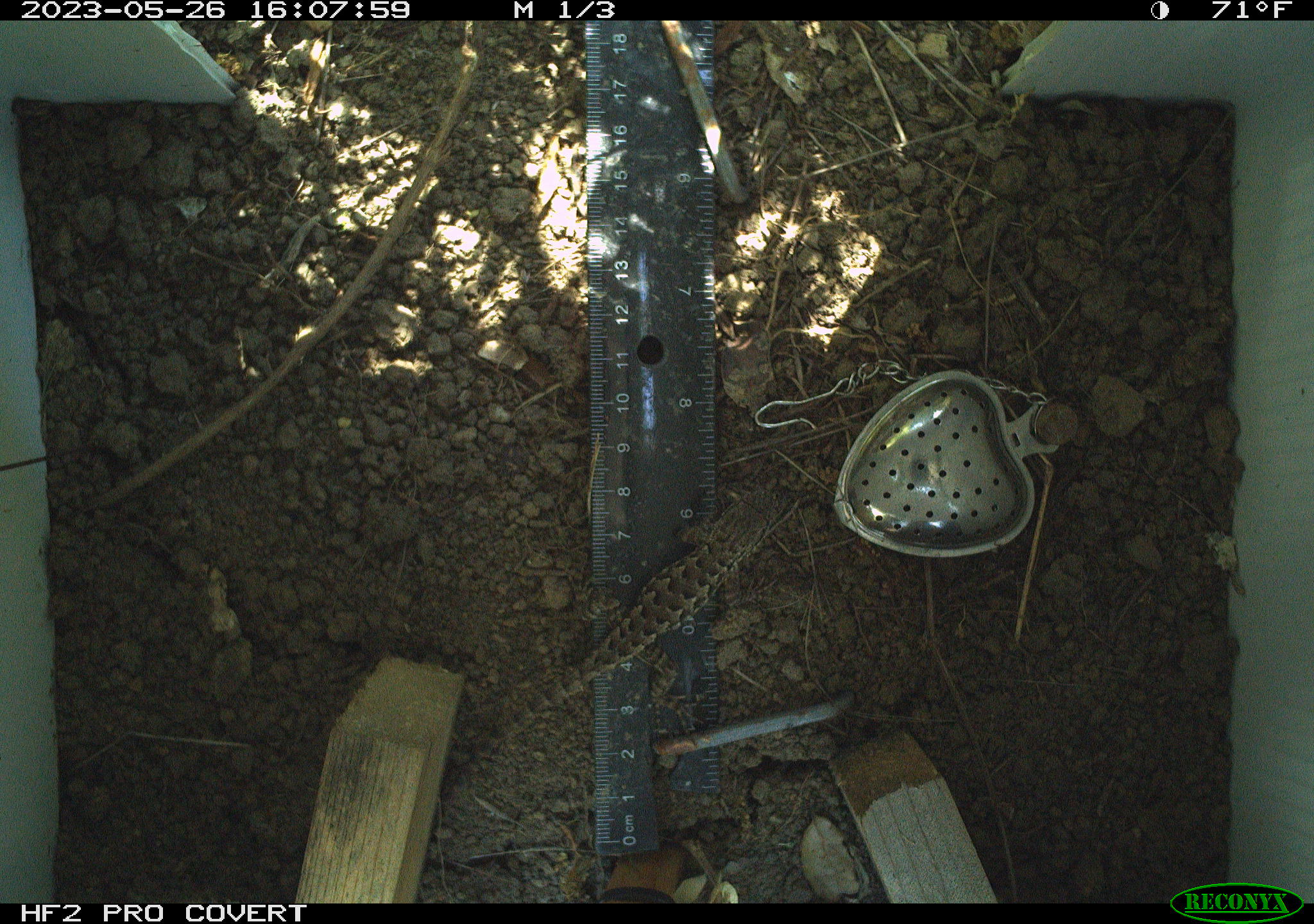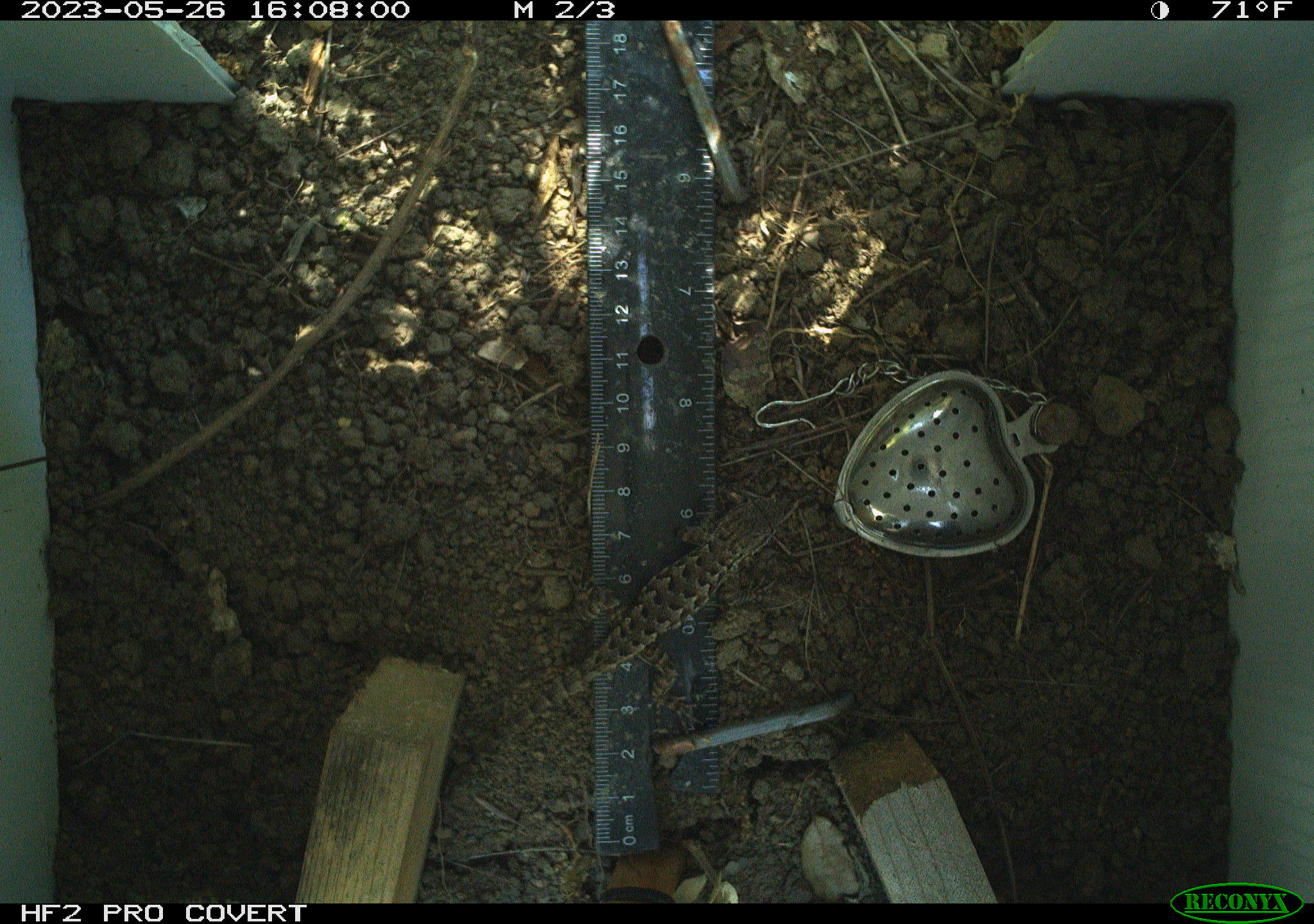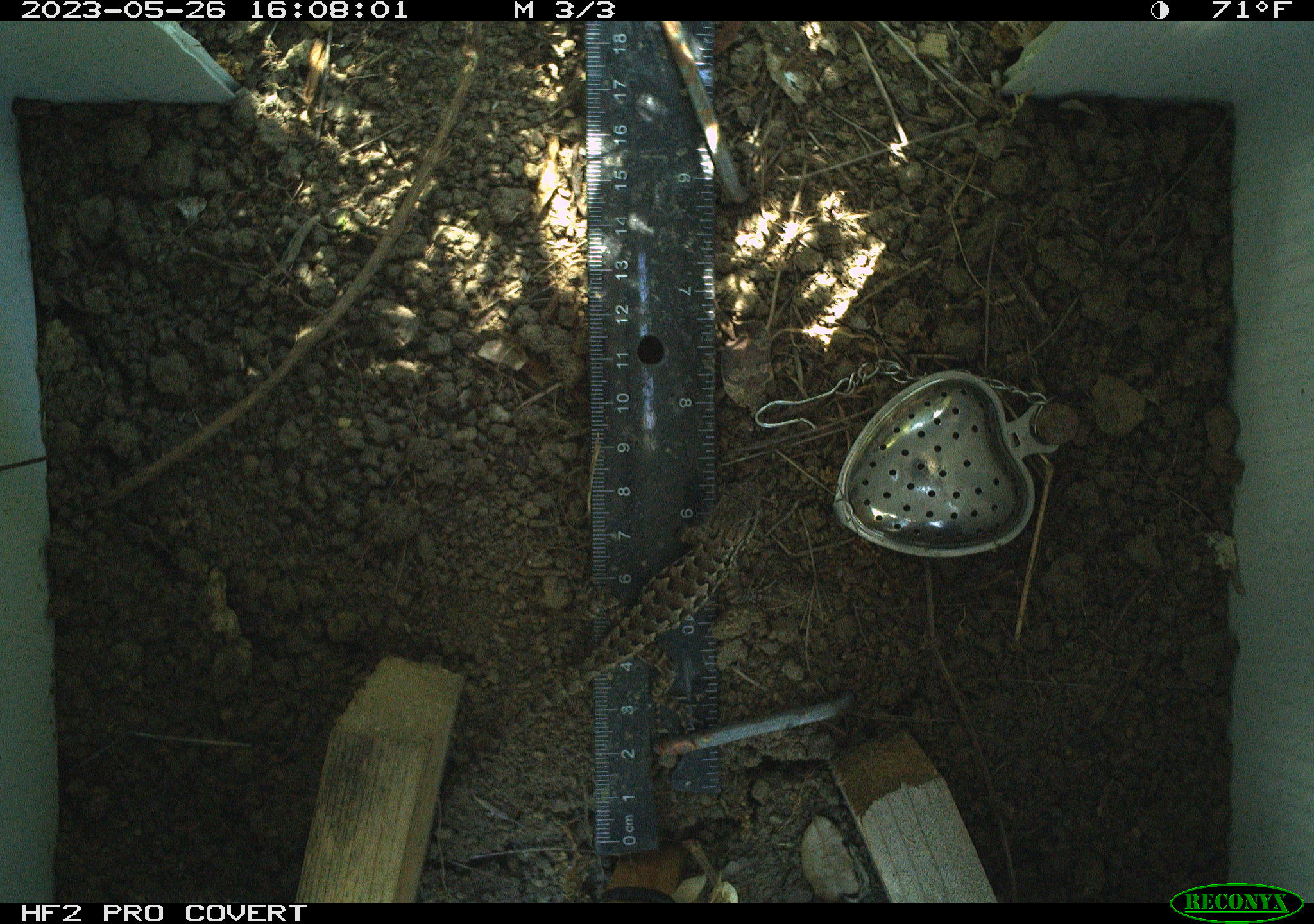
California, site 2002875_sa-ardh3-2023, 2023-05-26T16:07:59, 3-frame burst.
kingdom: Animalia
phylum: Chordata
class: Reptilia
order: Squamata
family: Phrynosomatidae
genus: Sceloporus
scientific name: Sceloporus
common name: spiny lizards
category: sceloporus species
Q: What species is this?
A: Sceloporus species (spiny lizards) (Sceloporus).